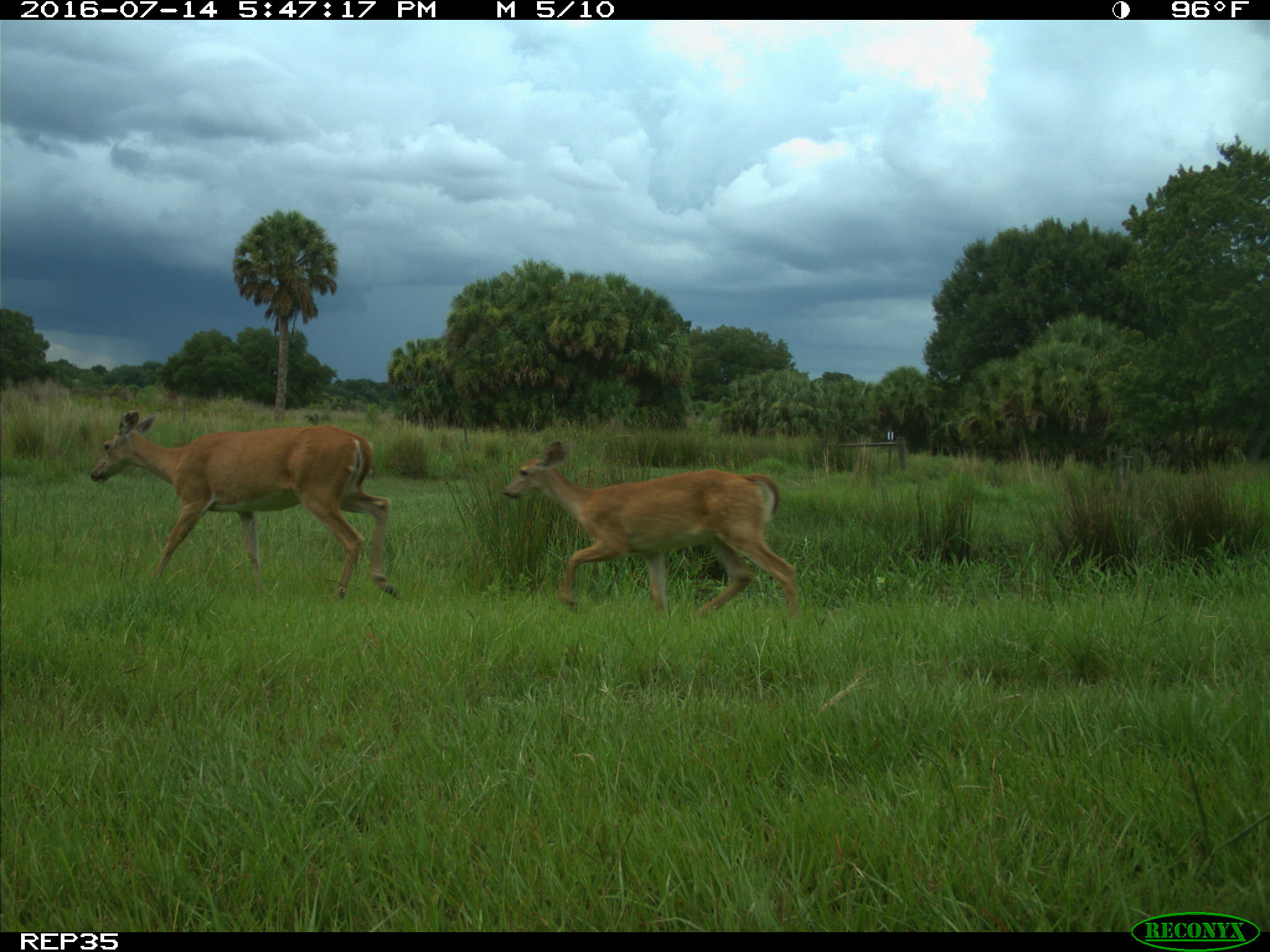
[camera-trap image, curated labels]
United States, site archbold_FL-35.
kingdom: Animalia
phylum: Chordata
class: Mammalia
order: Artiodactyla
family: Cervidae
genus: Odocoileus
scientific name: Odocoileus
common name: deer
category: unidentified deer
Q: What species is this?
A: Unidentified deer (deer) (Odocoileus).